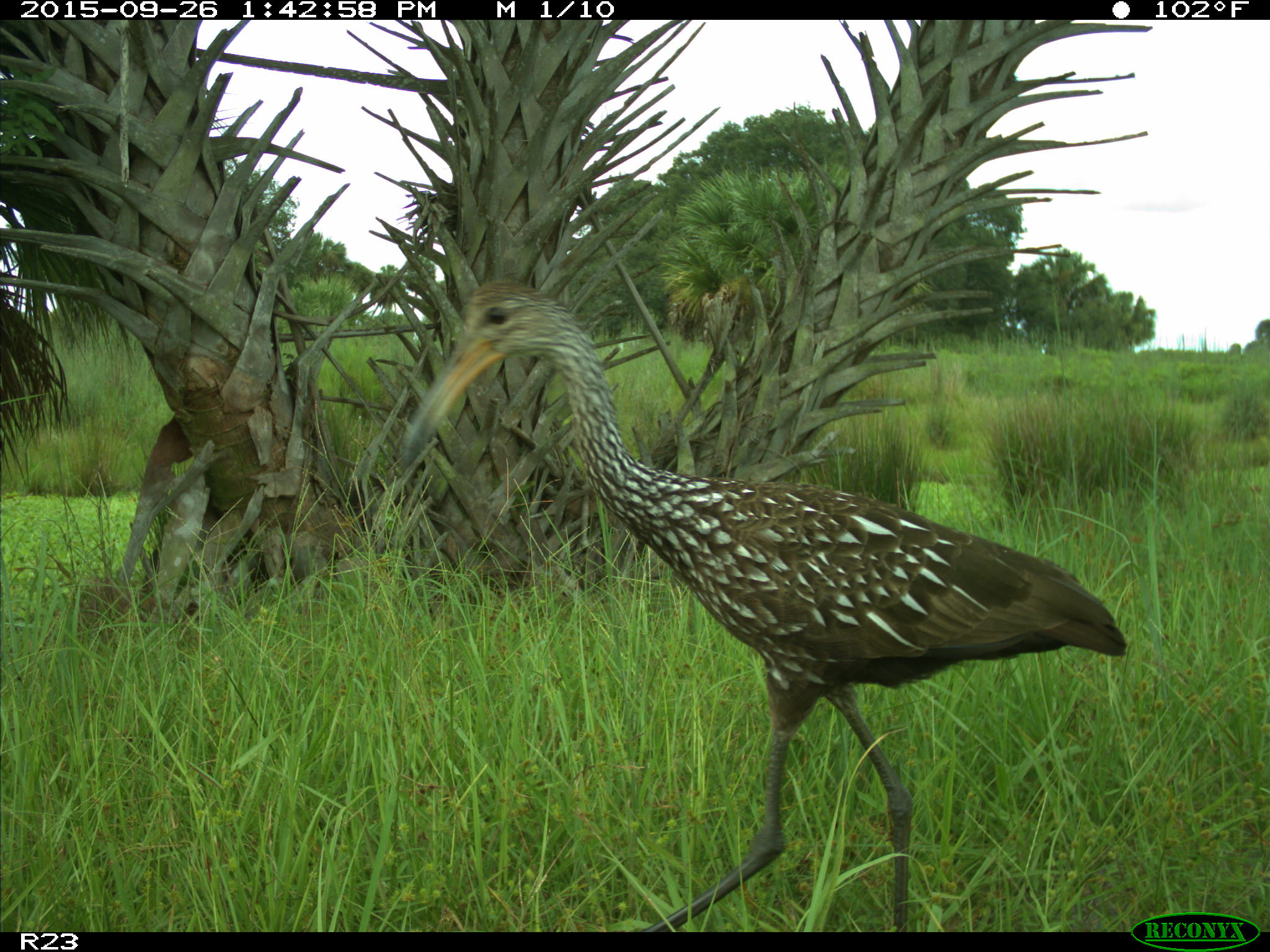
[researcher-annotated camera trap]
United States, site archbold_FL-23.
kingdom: Animalia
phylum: Chordata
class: Aves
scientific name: Aves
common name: birds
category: unidentified bird